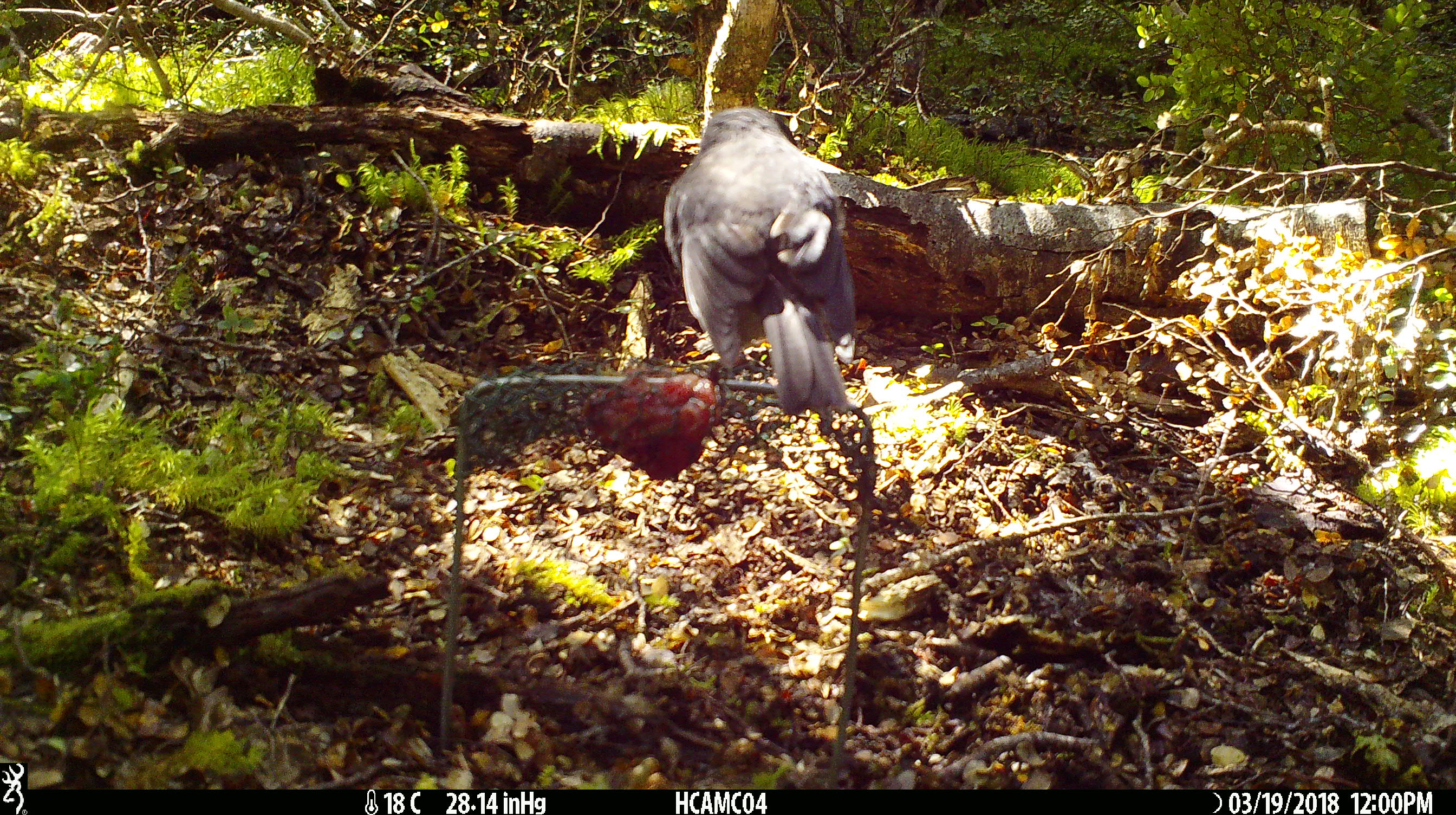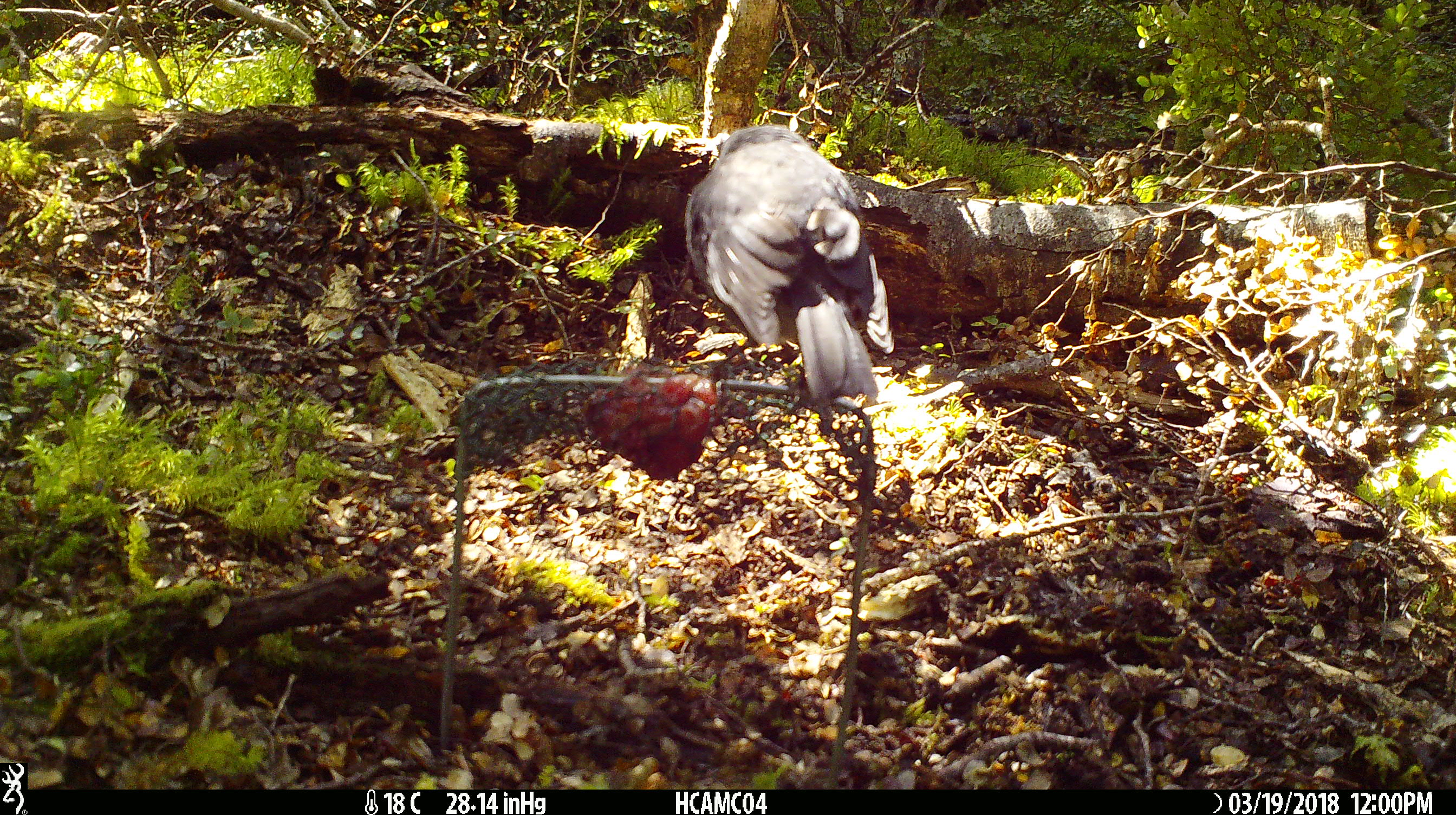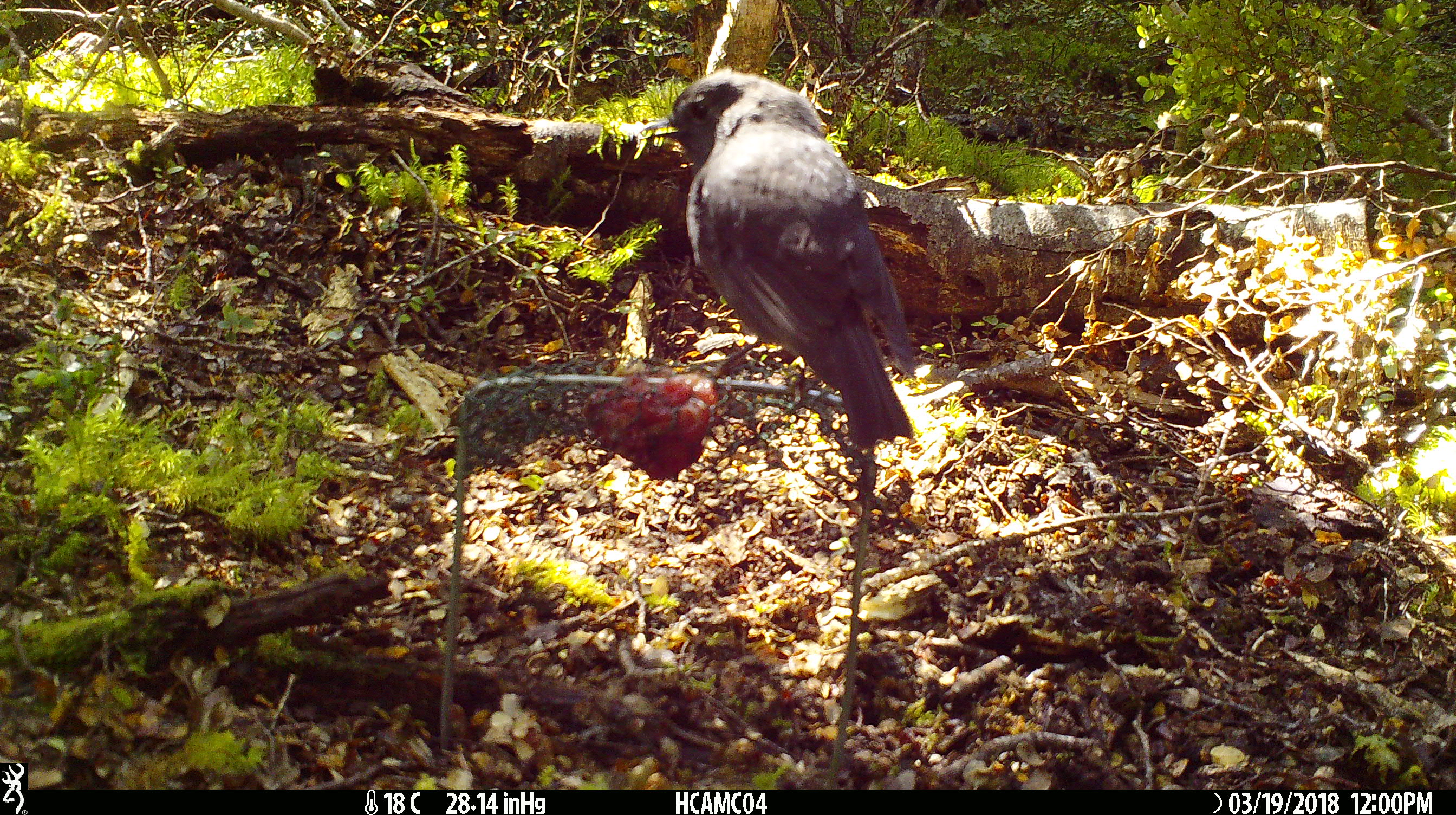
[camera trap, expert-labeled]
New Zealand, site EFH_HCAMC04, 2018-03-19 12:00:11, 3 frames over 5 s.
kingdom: Animalia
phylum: Chordata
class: Aves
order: Passeriformes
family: Petroicidae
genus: Petroica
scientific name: Petroica australis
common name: new zealand robin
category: robin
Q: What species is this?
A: Robin (new zealand robin) (Petroica australis).